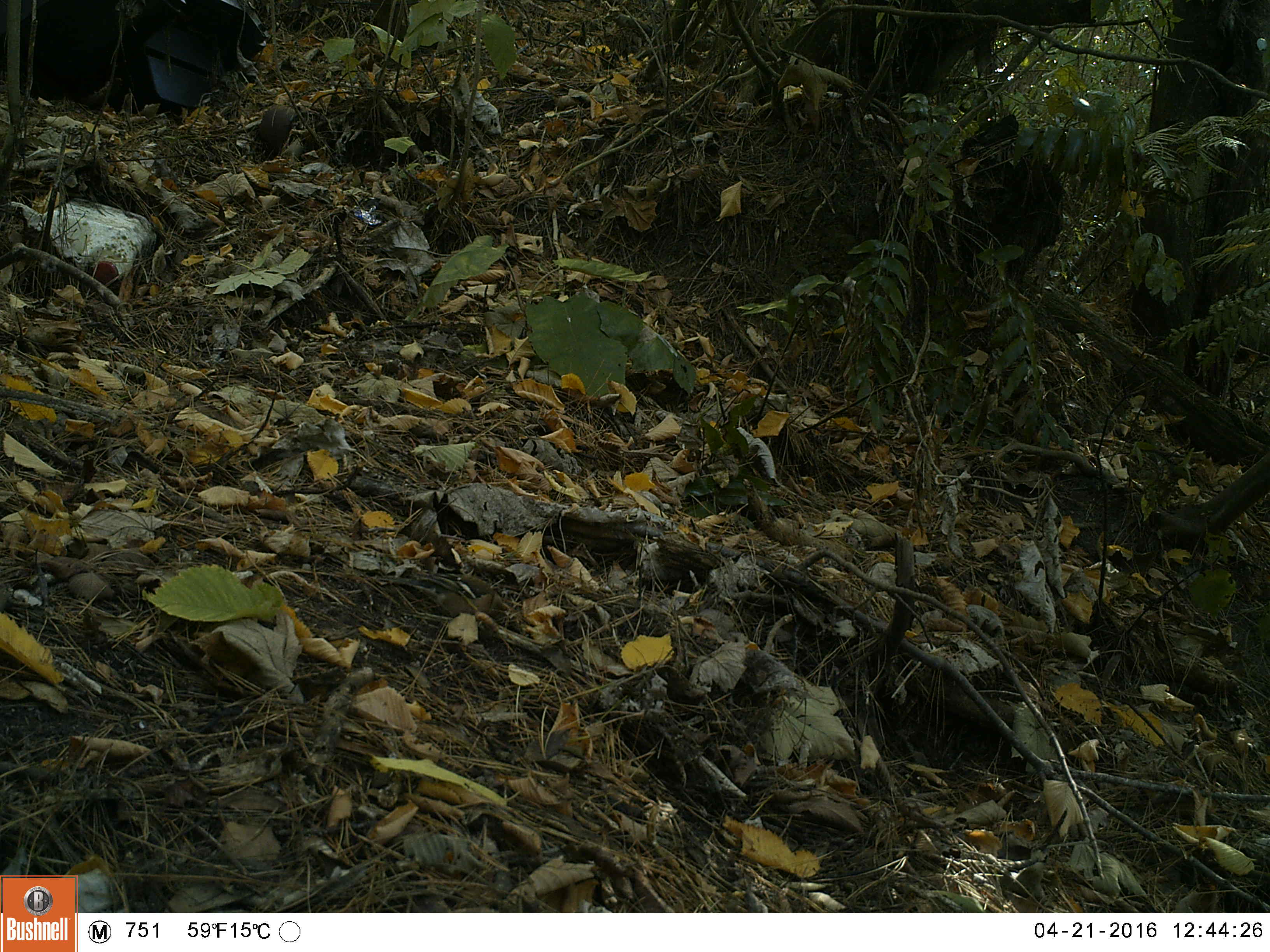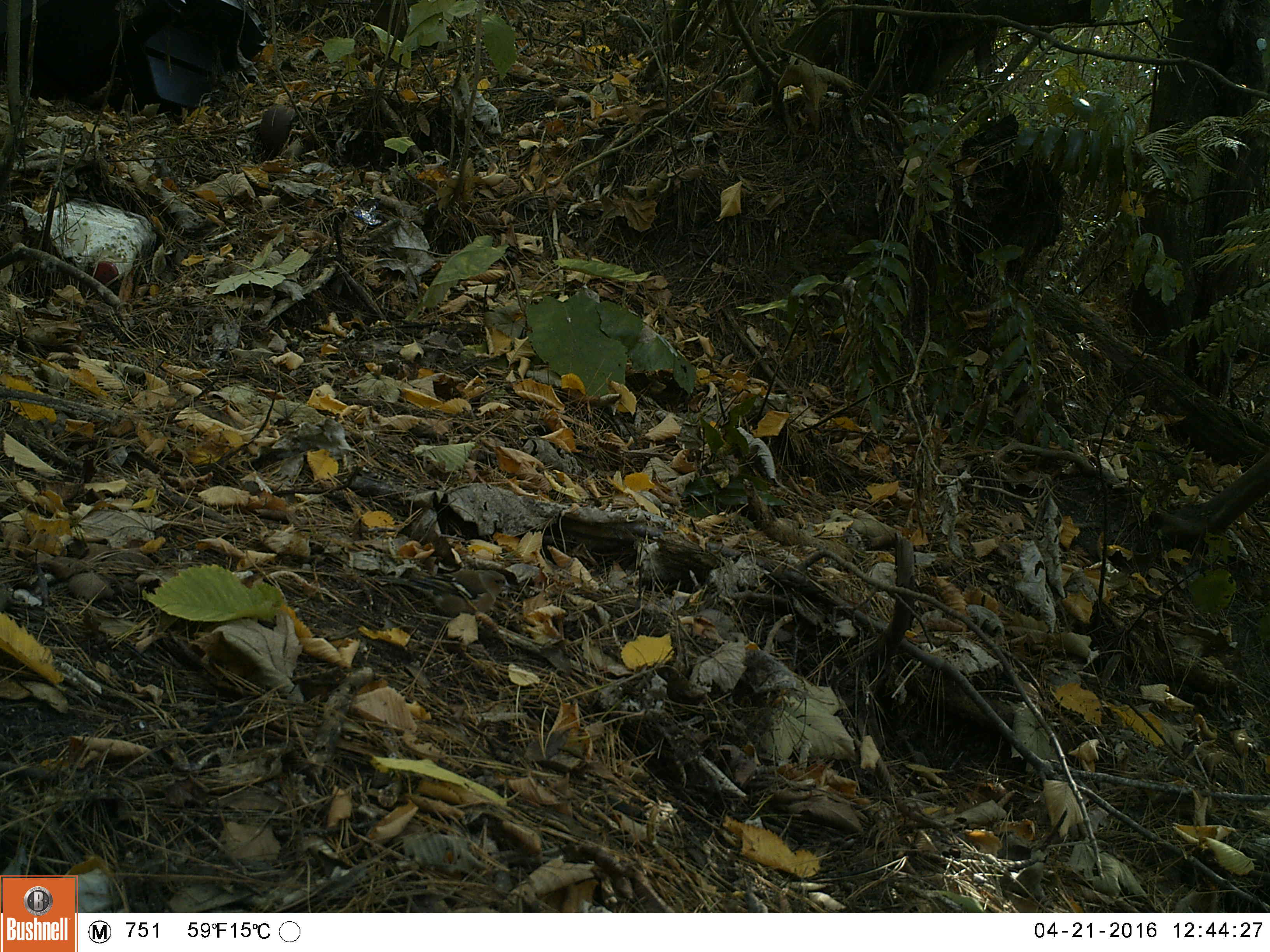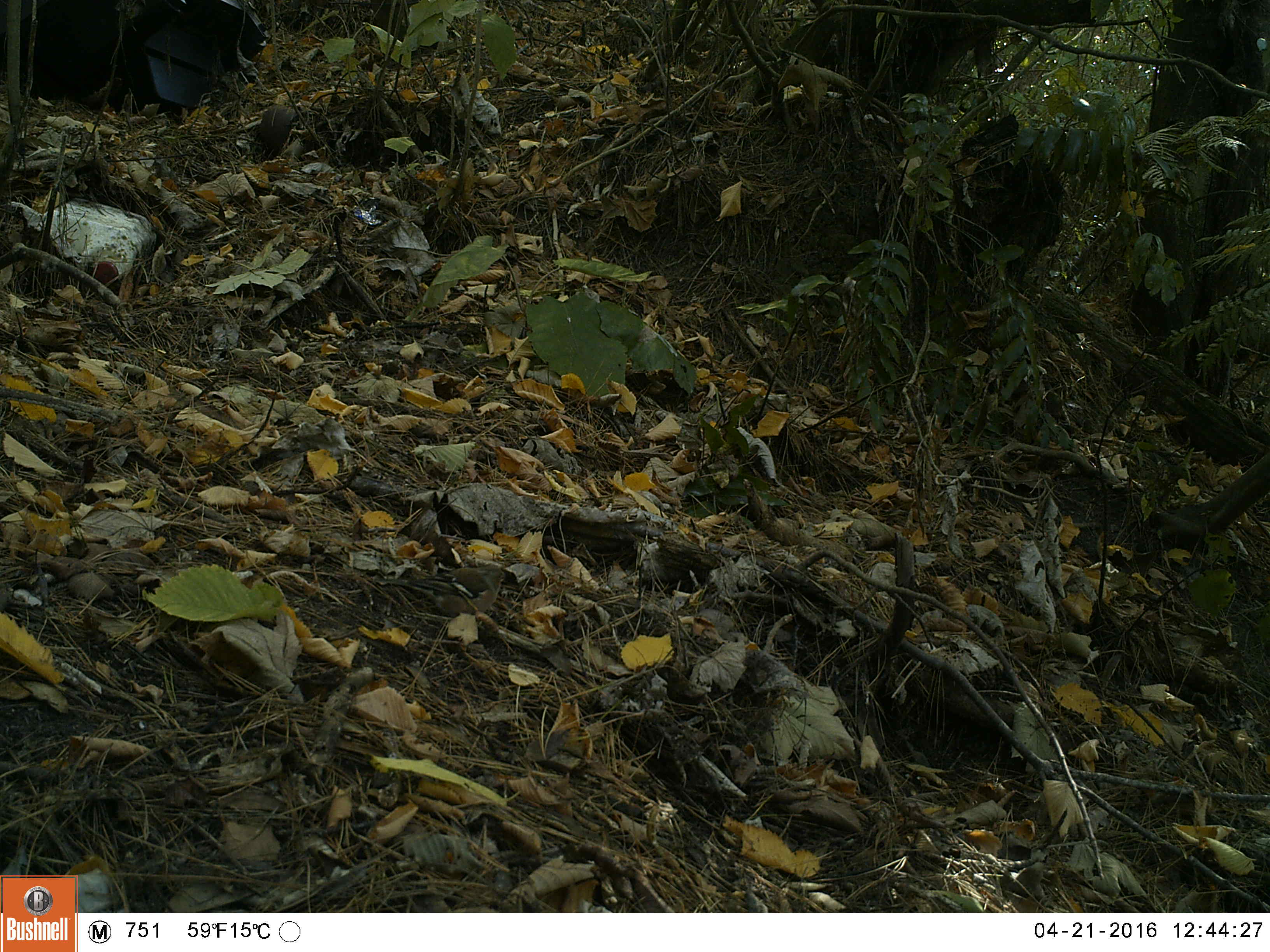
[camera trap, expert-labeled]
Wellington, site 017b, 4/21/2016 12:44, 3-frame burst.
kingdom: Animalia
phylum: Chordata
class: Aves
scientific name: Aves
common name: bird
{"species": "bird (Aves)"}